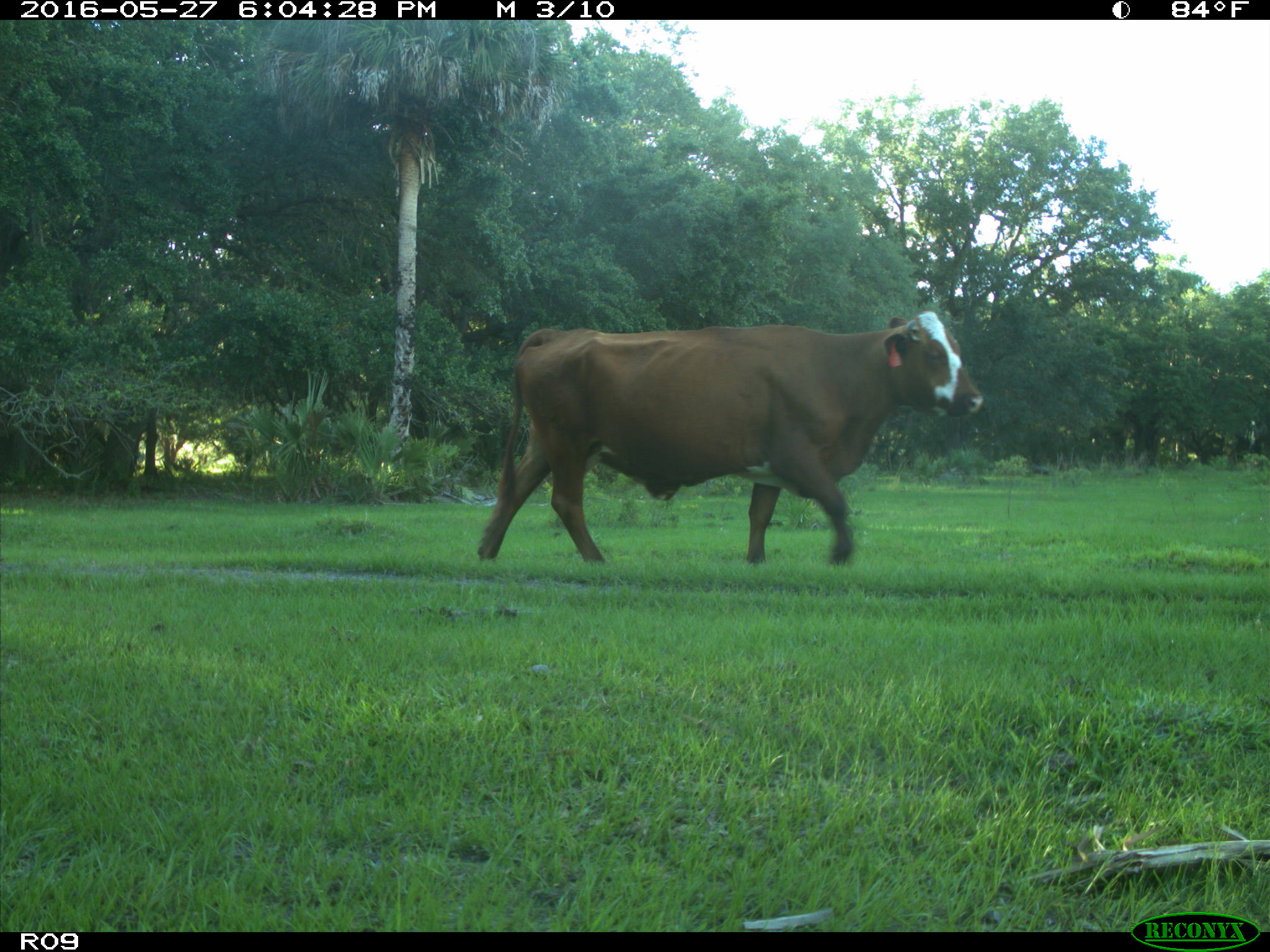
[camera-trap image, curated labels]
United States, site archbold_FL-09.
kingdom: Animalia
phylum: Chordata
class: Mammalia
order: Artiodactyla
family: Bovidae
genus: Bos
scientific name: Bos taurus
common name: domestic cow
Bos taurus (domestic cow).